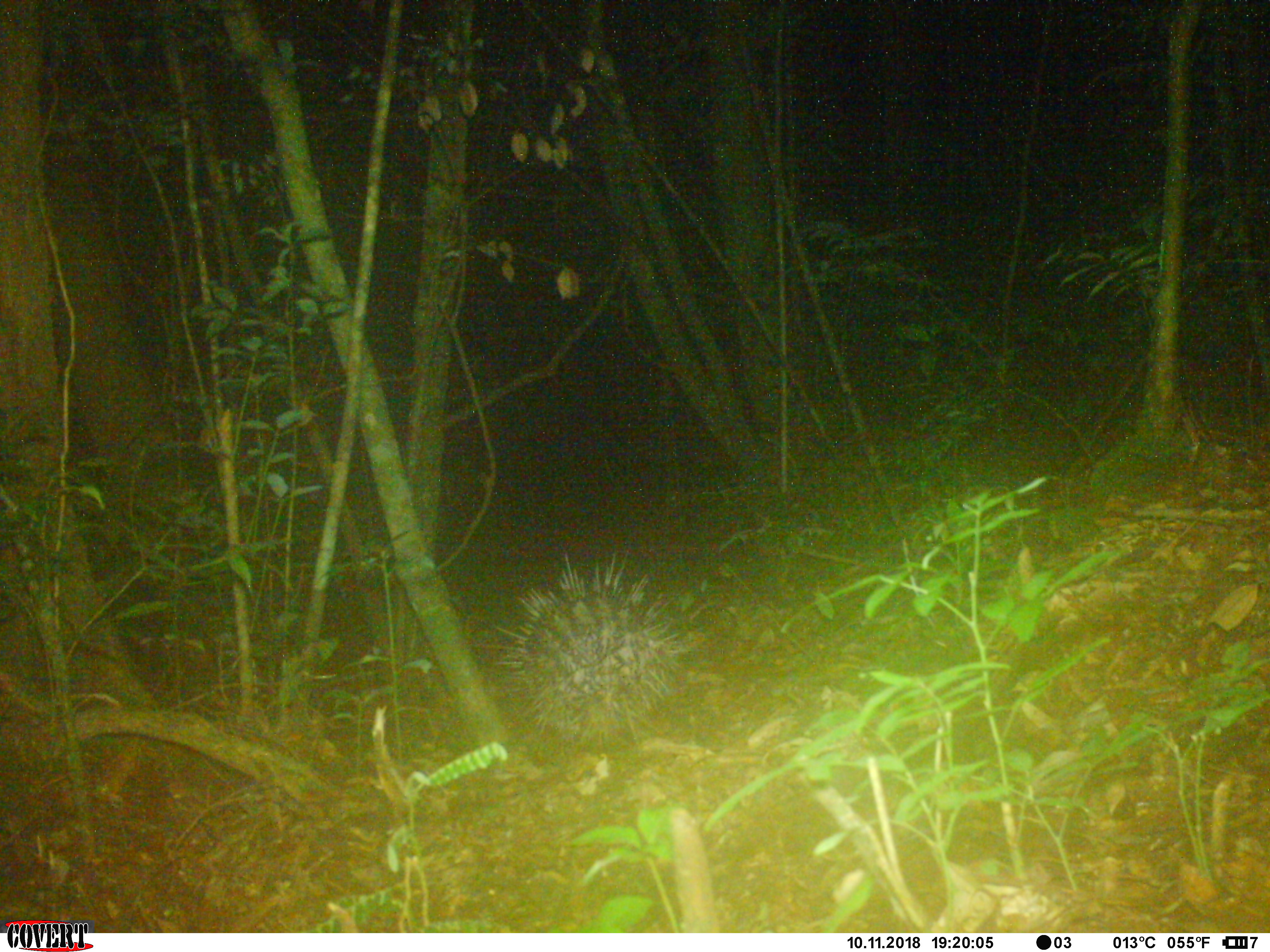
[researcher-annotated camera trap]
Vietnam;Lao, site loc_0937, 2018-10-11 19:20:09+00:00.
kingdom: Animalia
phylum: Chordata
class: Mammalia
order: Rodentia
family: Hystricidae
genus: Hystrix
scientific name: Hystrix brachyura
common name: malayan porcupine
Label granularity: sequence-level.